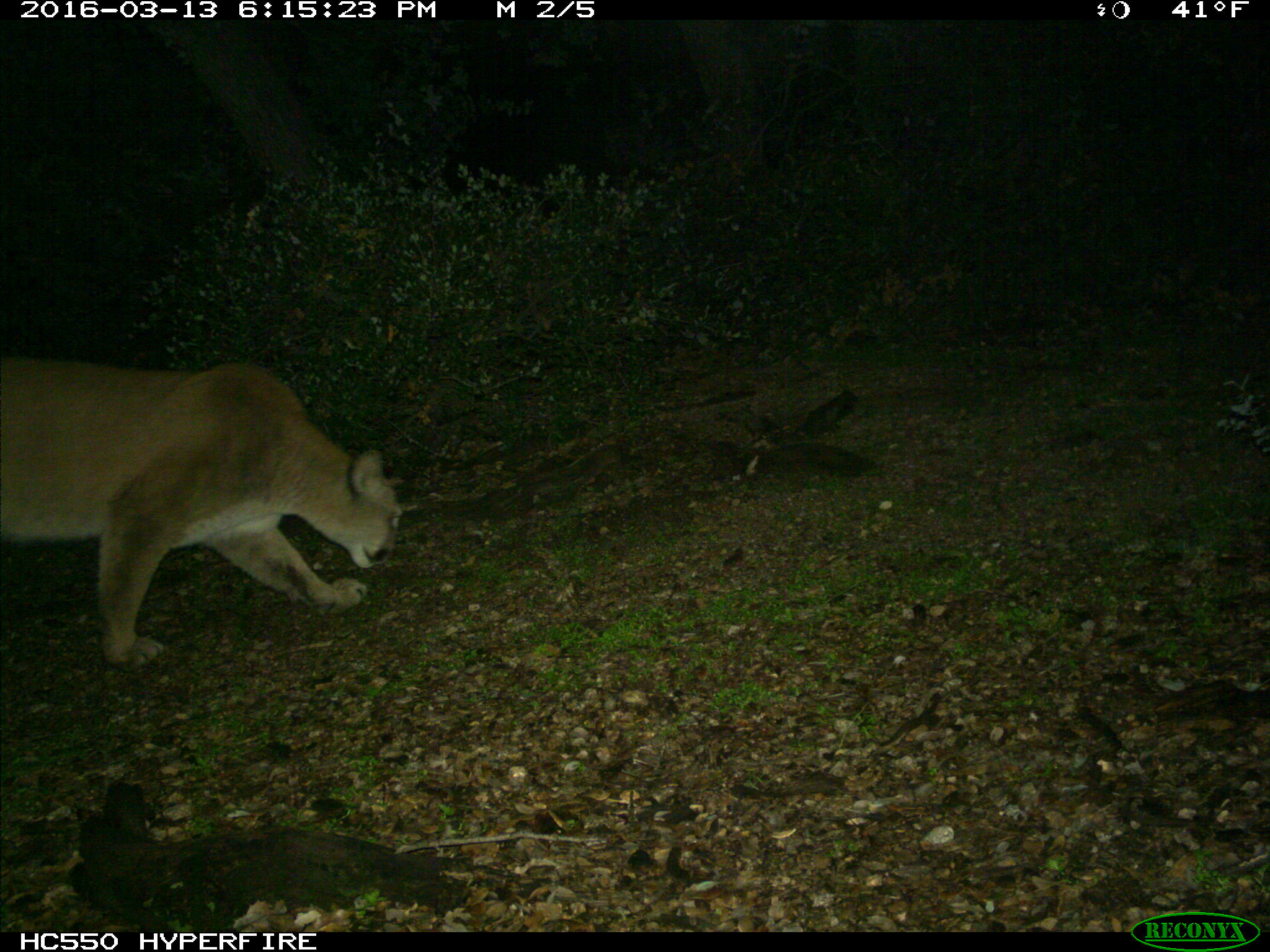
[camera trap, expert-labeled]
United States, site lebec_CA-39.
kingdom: Animalia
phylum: Chordata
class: Mammalia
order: Carnivora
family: Felidae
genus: Puma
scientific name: Puma concolor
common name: mountain lion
Puma concolor (mountain lion).